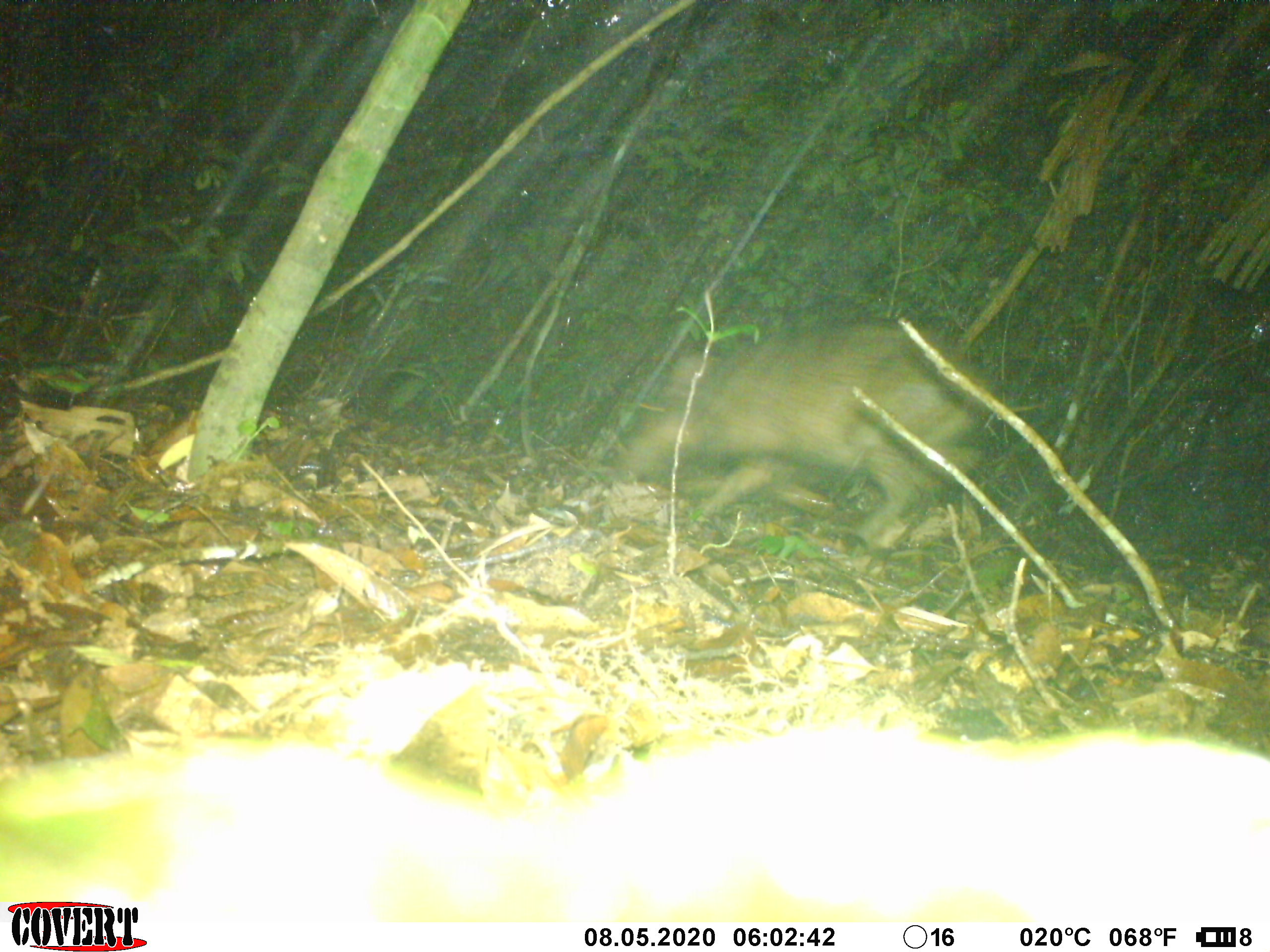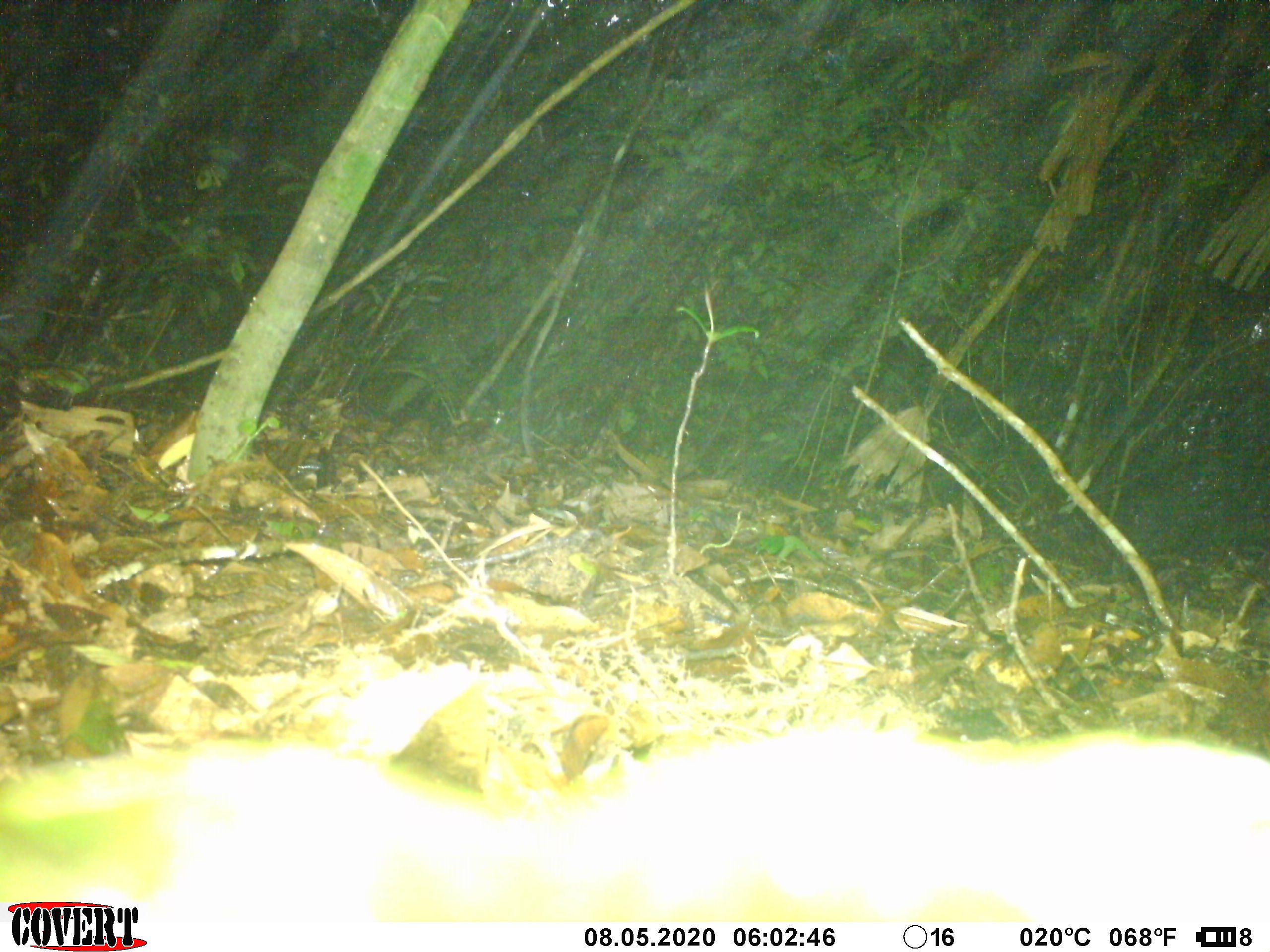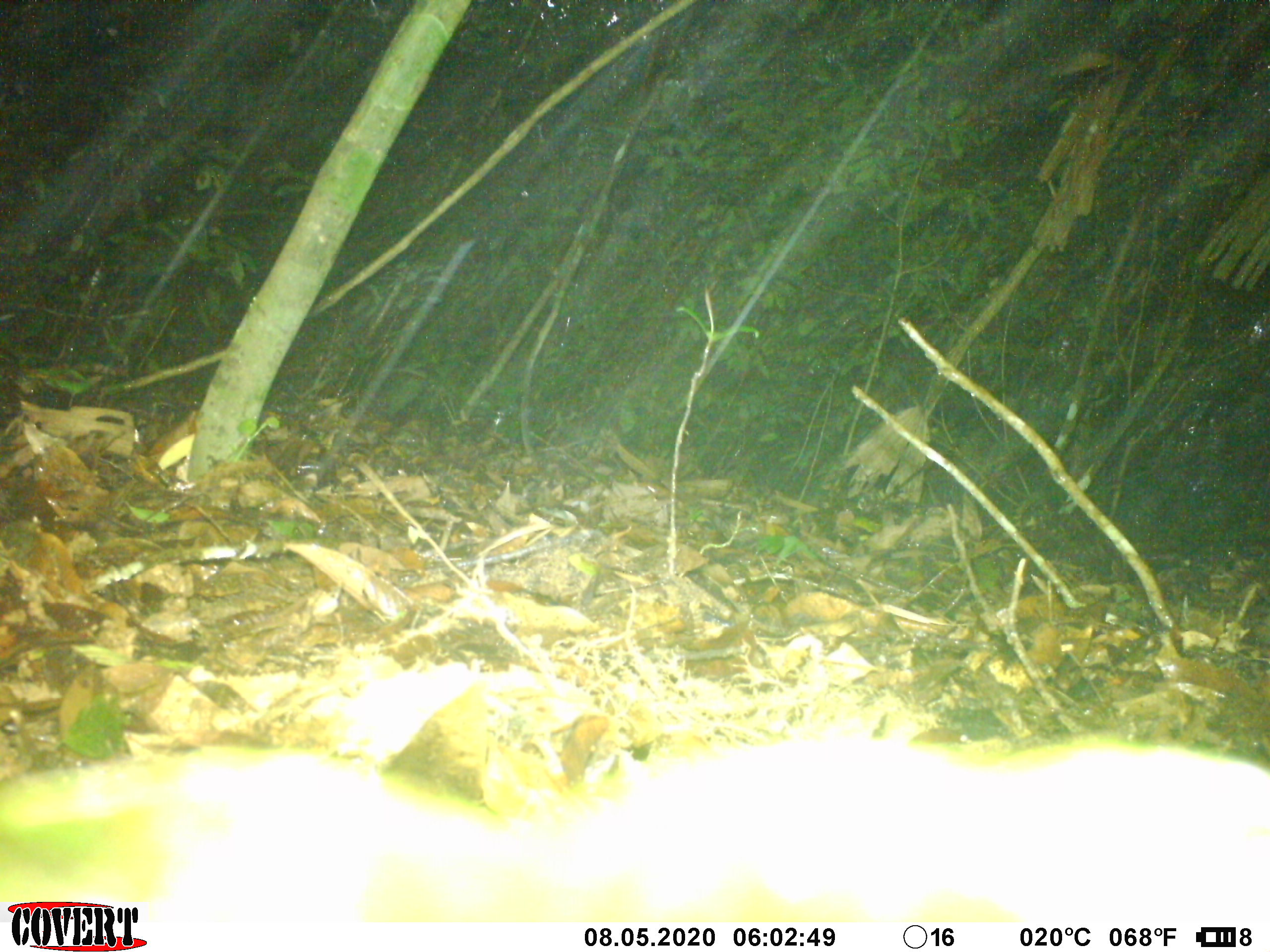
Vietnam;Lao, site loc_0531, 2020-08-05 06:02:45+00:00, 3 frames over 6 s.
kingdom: Animalia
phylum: Chordata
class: Mammalia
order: Artiodactyla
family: Suidae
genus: Sus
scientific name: Sus scrofa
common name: eurasian wild pig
Eurasian wild pig (Sus scrofa). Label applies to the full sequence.